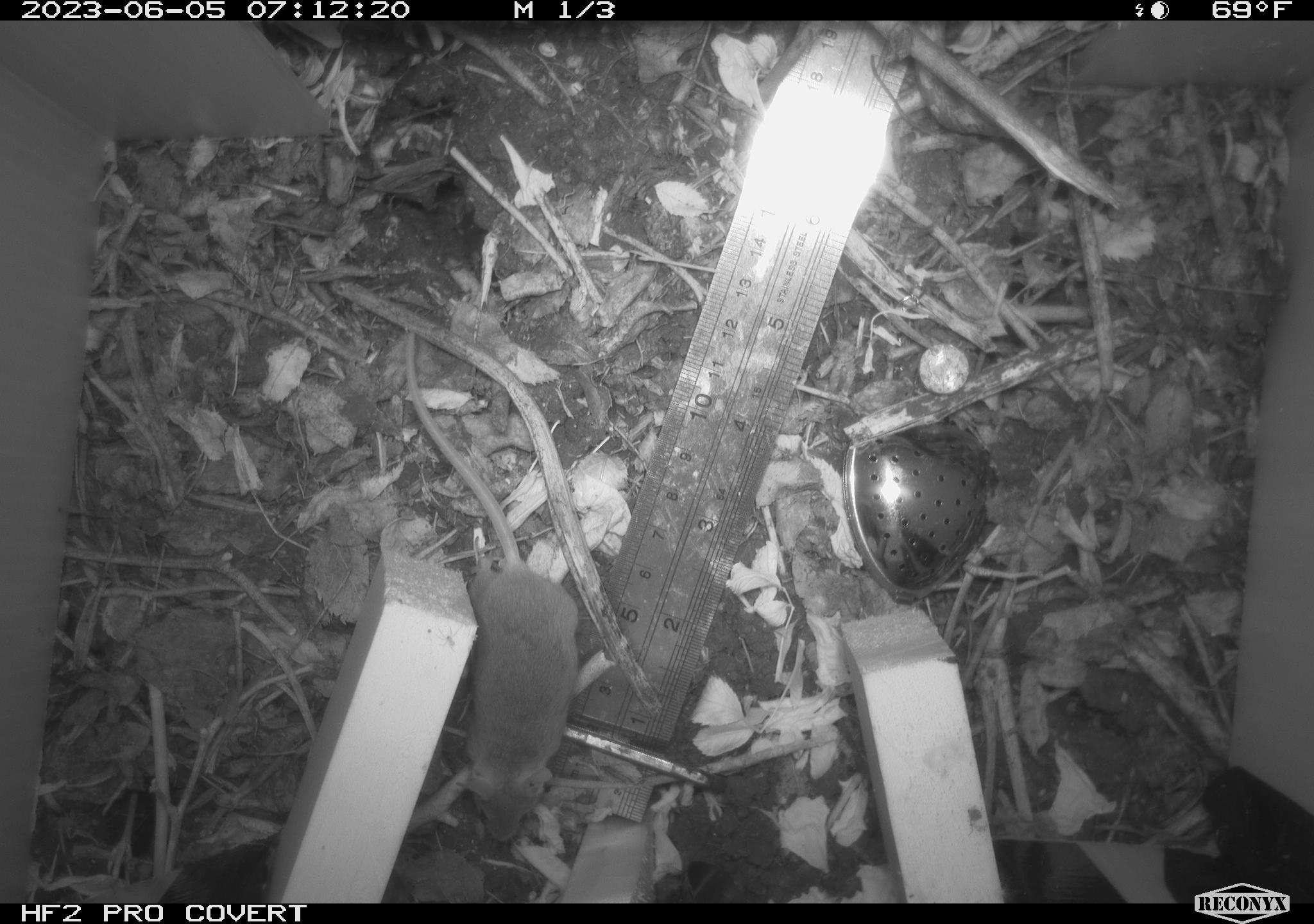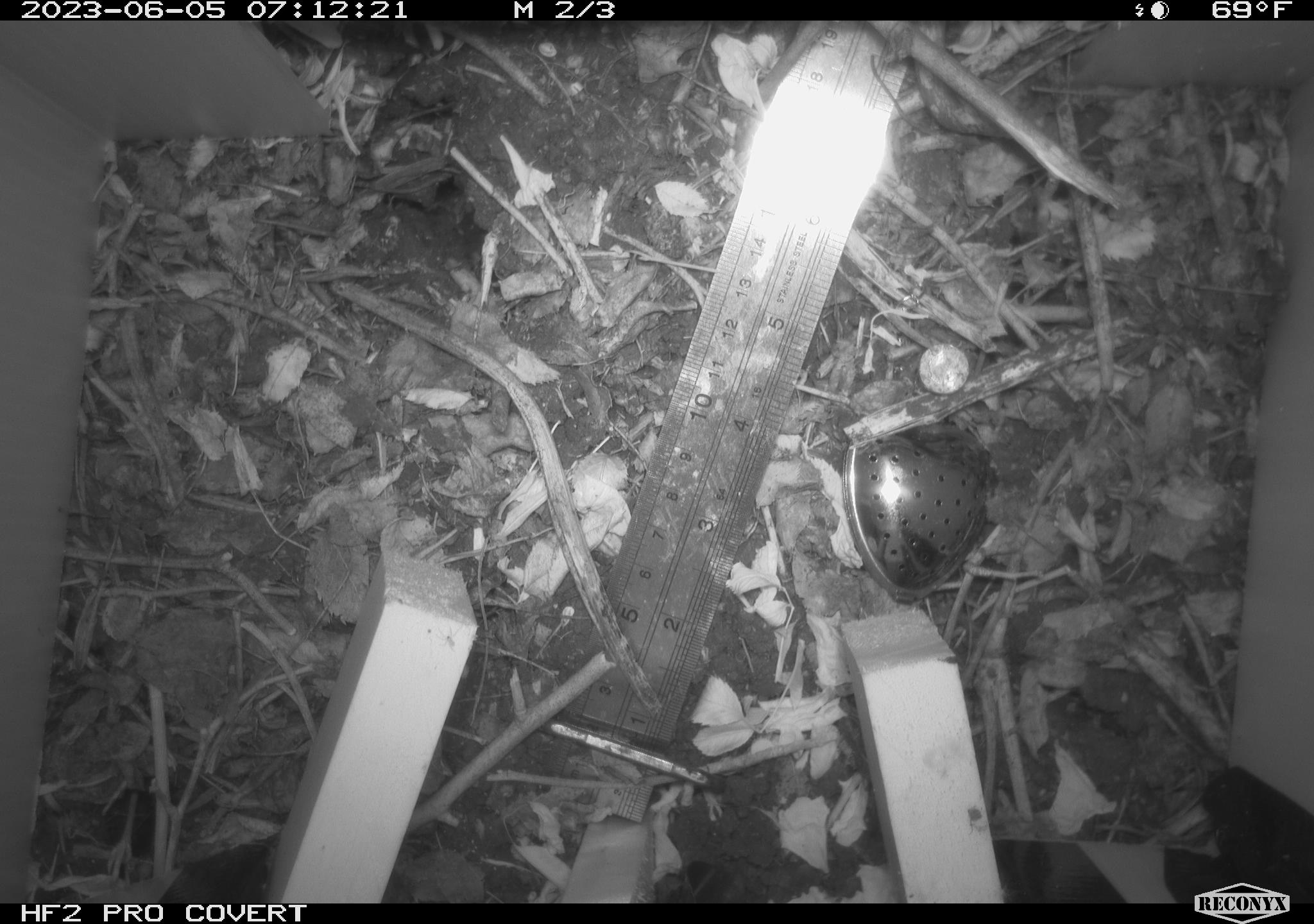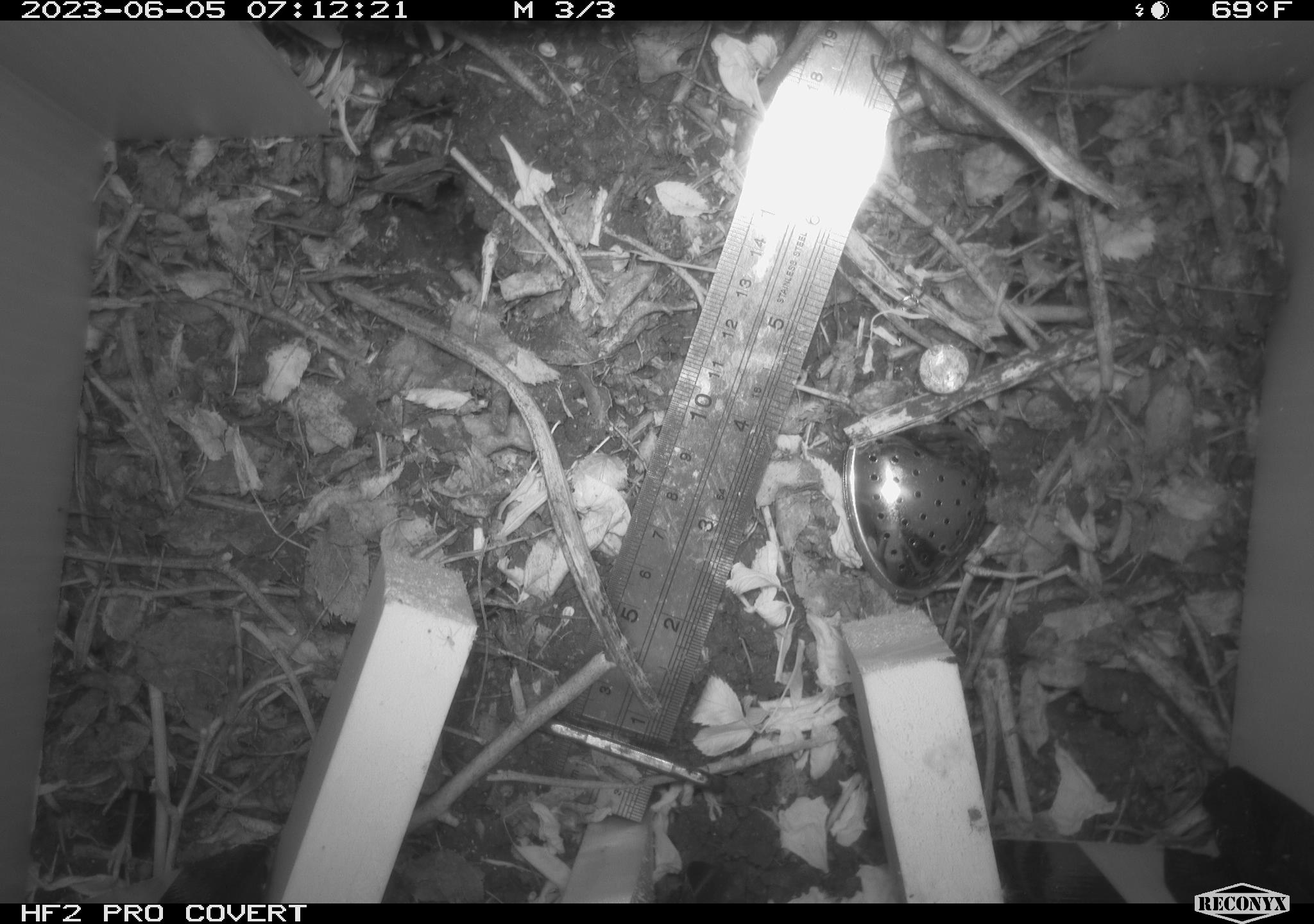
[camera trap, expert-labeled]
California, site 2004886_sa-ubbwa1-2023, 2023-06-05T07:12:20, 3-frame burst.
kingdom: Animalia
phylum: Chordata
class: Mammalia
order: Rodentia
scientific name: Rodentia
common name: rodent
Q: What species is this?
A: Rodent (Rodentia).